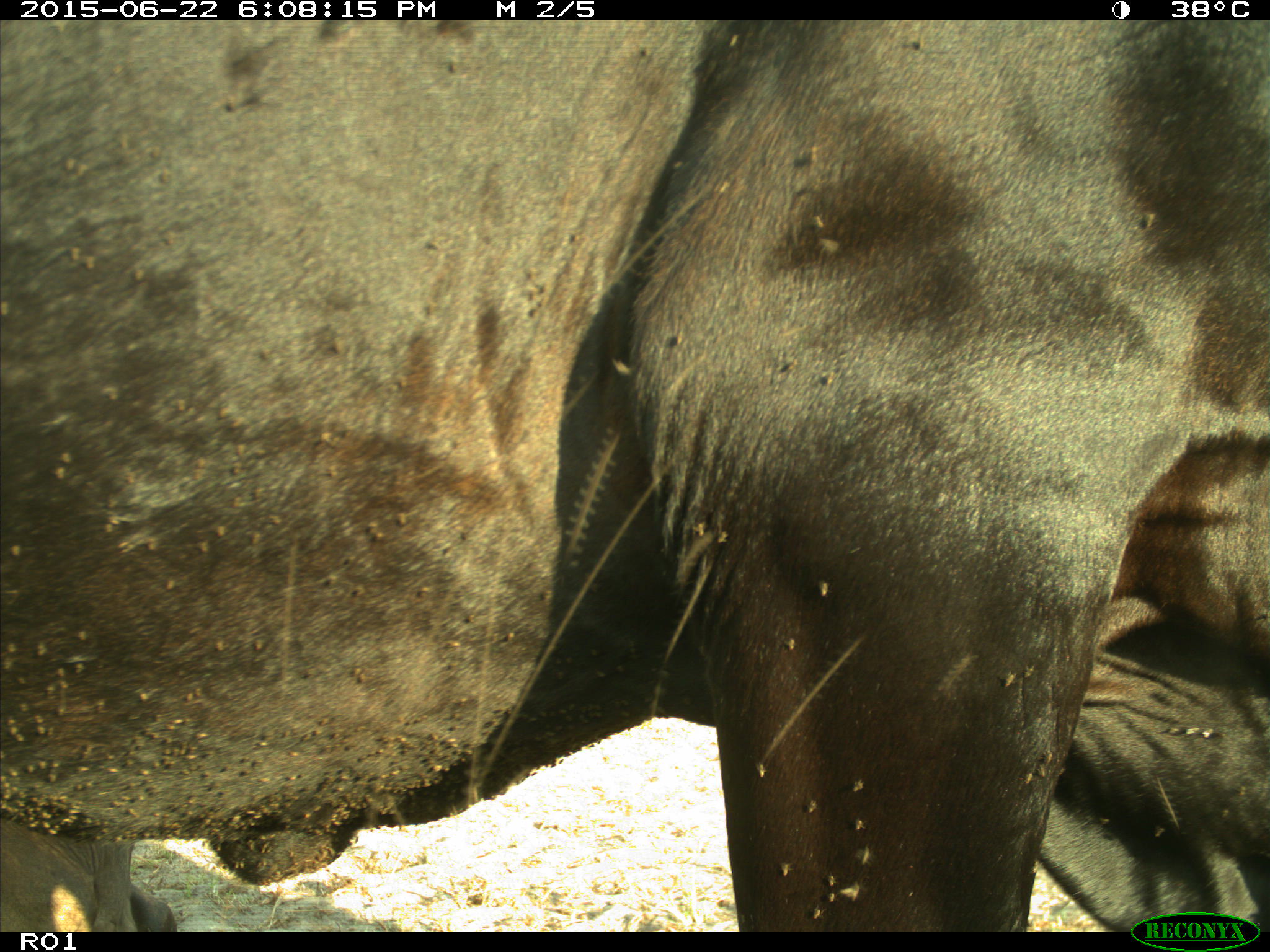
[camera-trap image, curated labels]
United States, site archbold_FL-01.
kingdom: Animalia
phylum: Chordata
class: Mammalia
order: Artiodactyla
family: Bovidae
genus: Bos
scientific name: Bos taurus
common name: domestic cow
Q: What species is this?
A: Bos taurus (domestic cow).